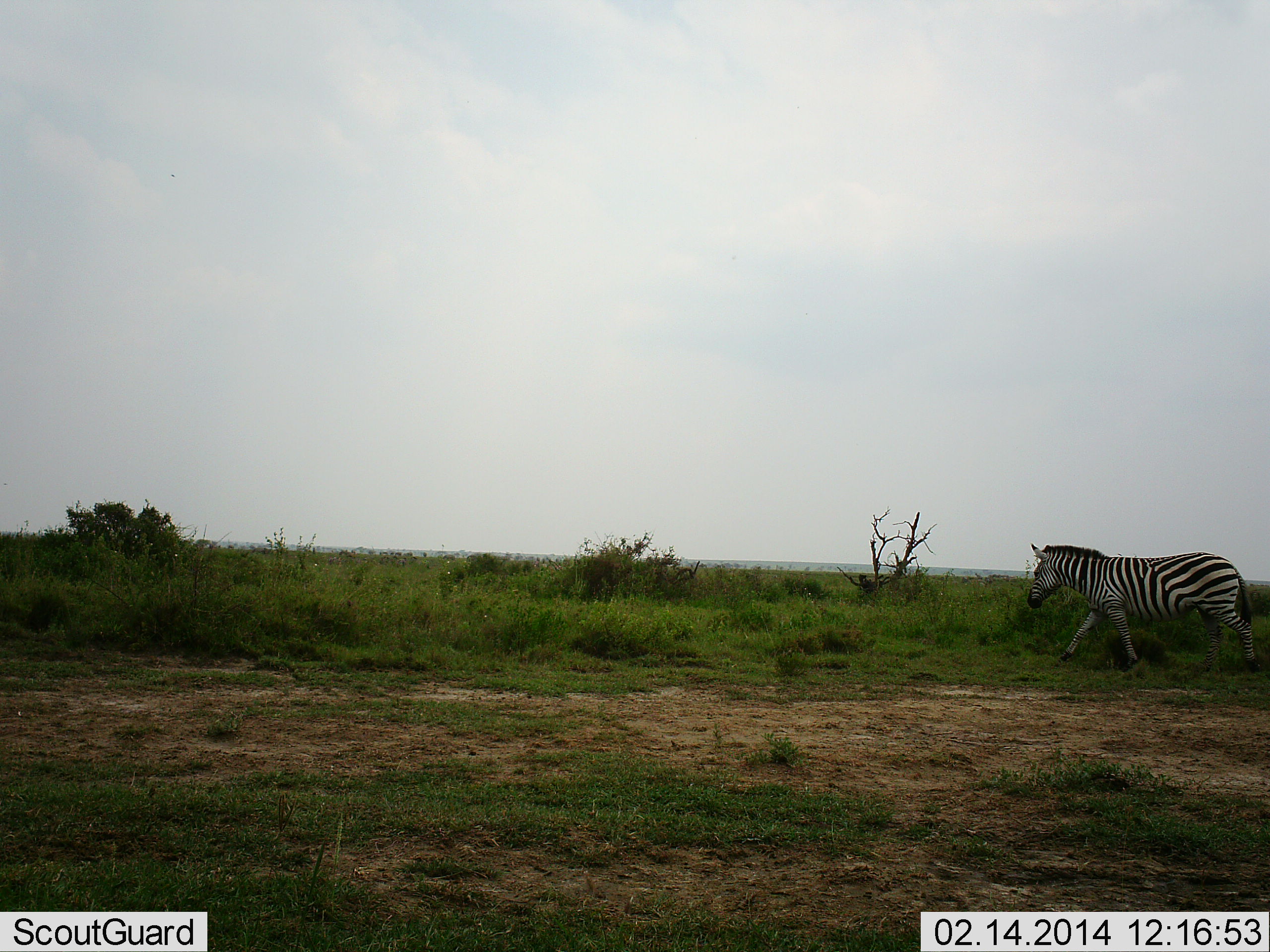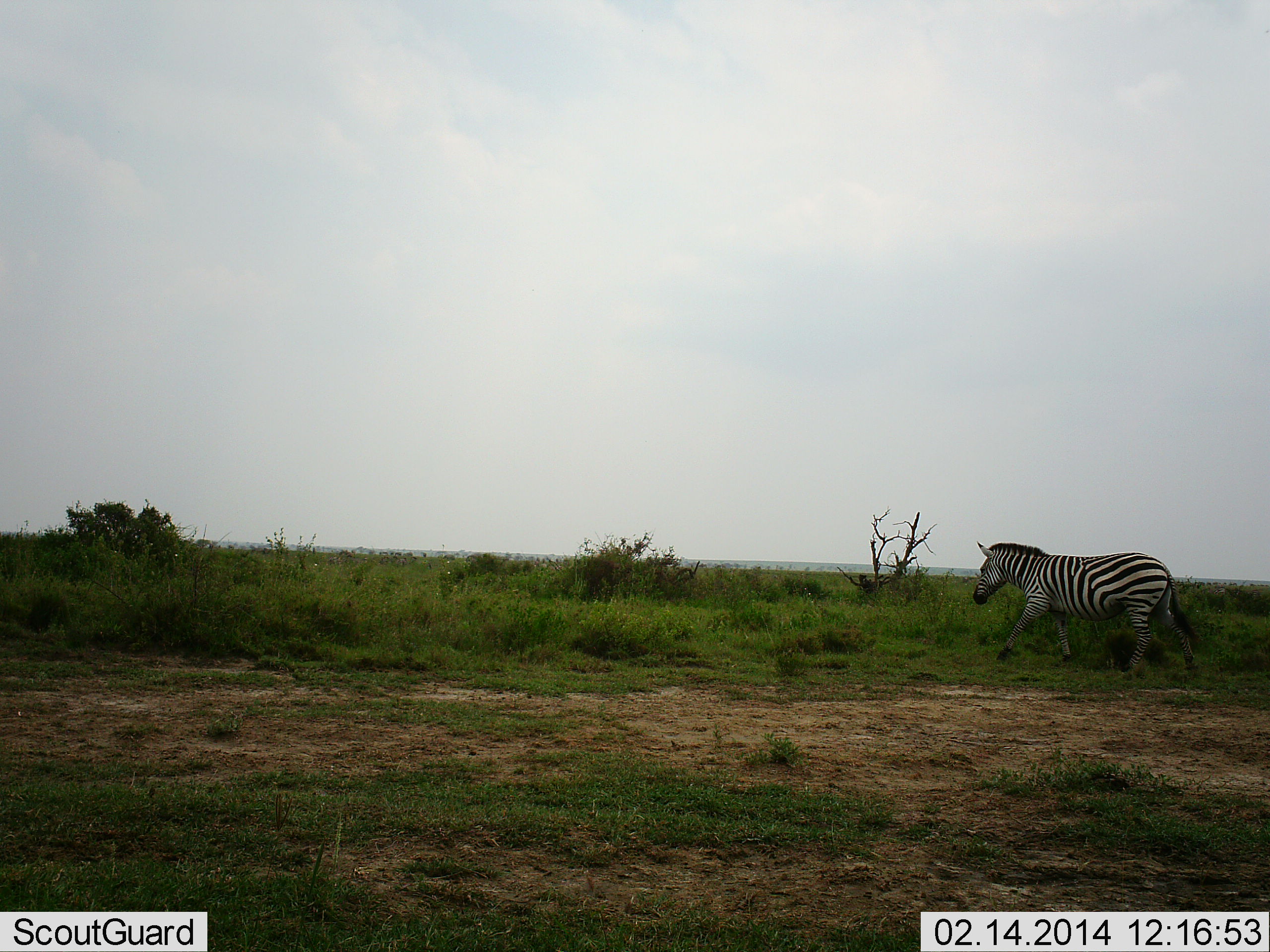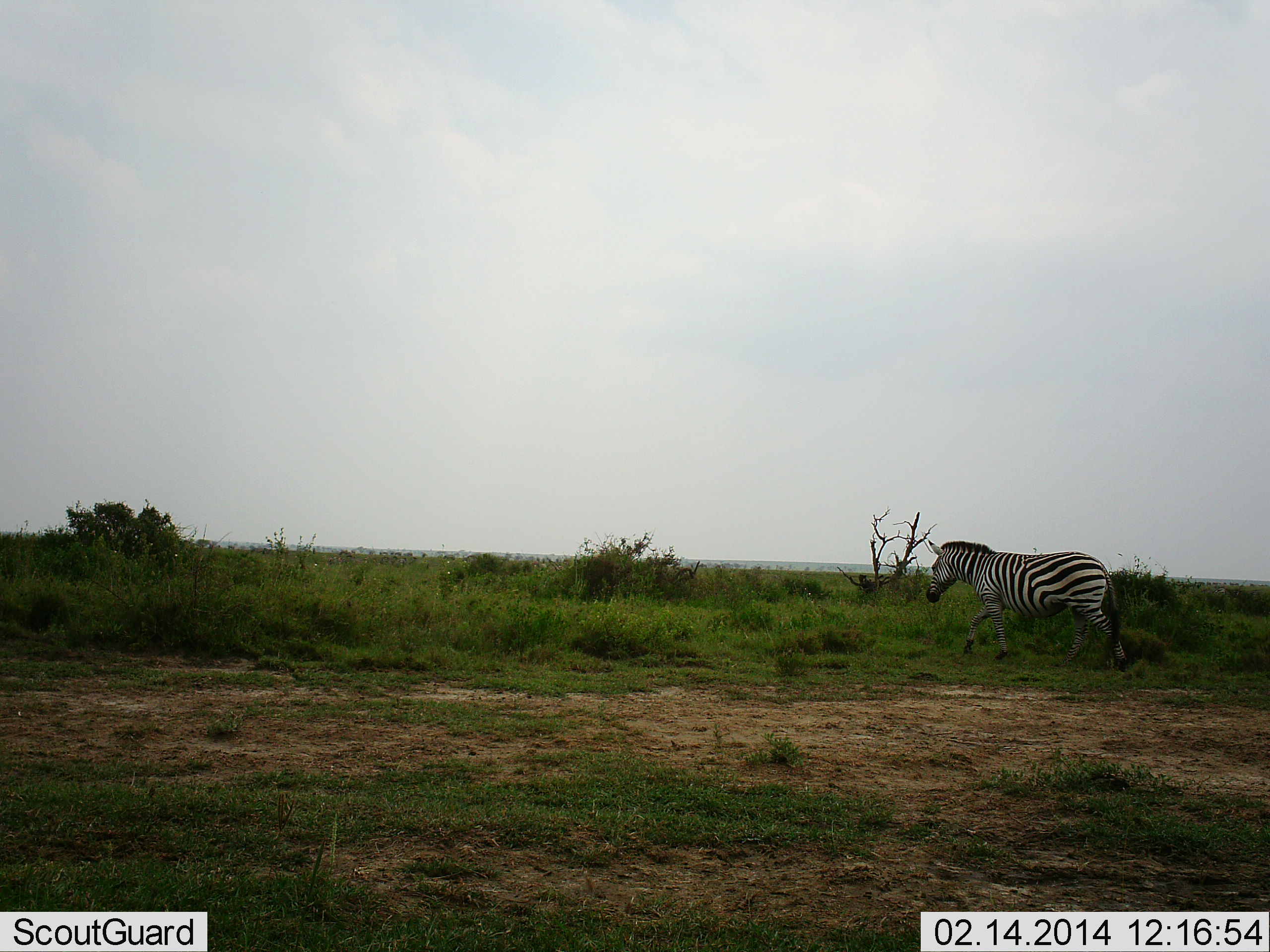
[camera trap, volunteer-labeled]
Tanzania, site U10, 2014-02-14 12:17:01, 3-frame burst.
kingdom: Animalia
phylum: Chordata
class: Mammalia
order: Perissodactyla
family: Equidae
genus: Equus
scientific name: Equus quagga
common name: plains zebra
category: zebra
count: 1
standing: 10%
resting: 0%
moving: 90%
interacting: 0%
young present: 0%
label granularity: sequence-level